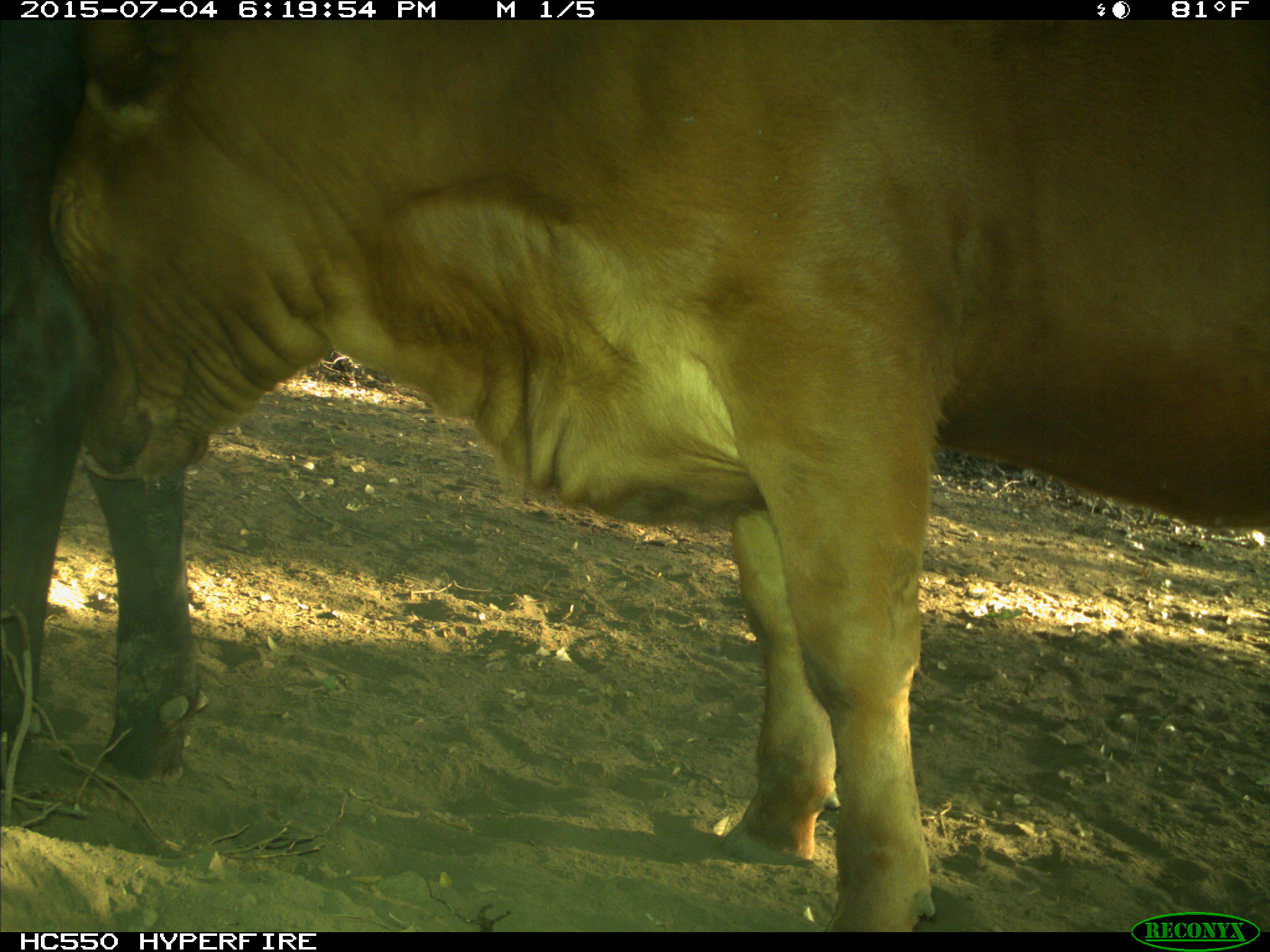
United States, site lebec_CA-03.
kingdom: Animalia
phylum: Chordata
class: Mammalia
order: Artiodactyla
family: Bovidae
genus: Bos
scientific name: Bos taurus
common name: domestic cow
Bos taurus (domestic cow).